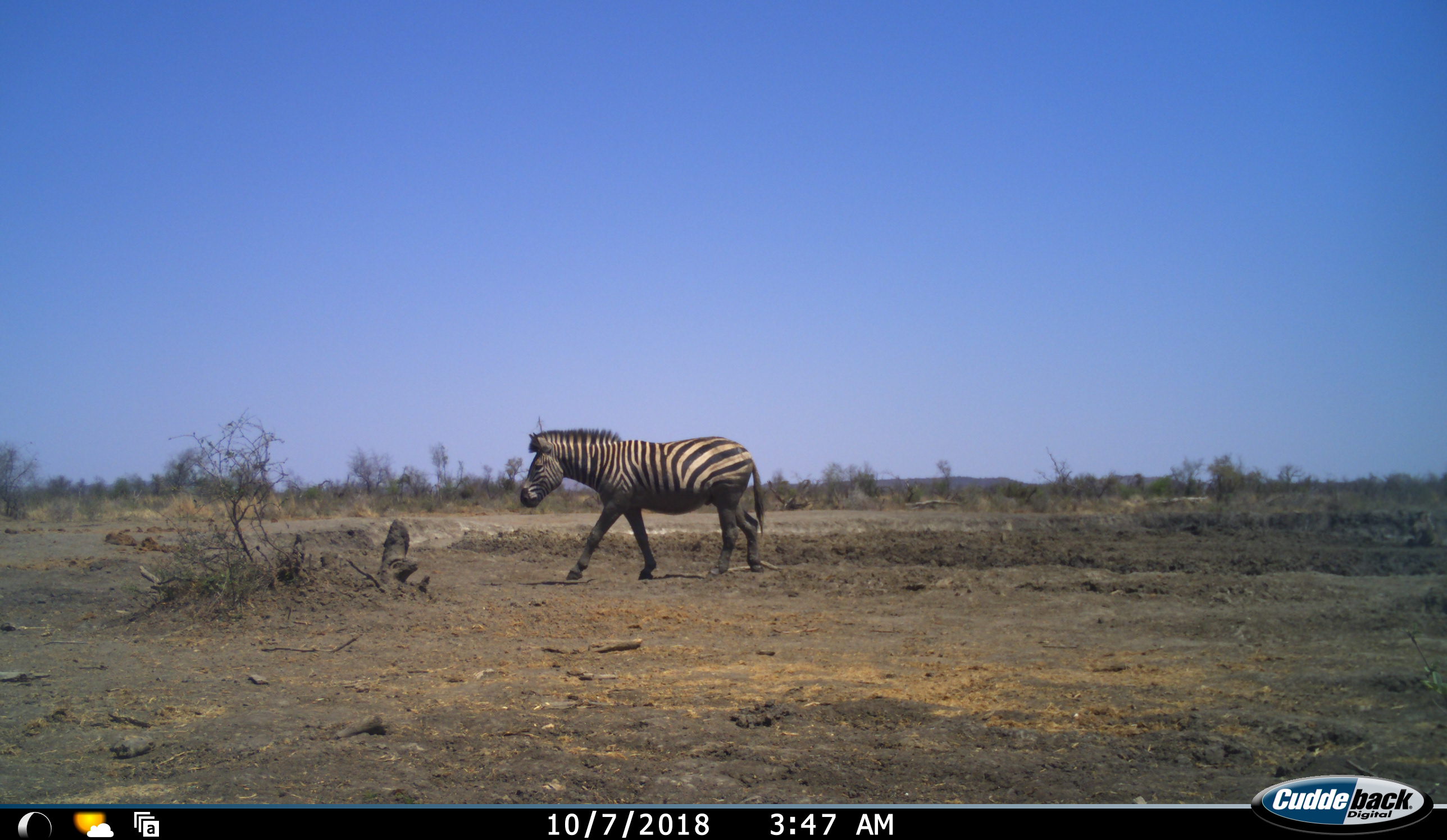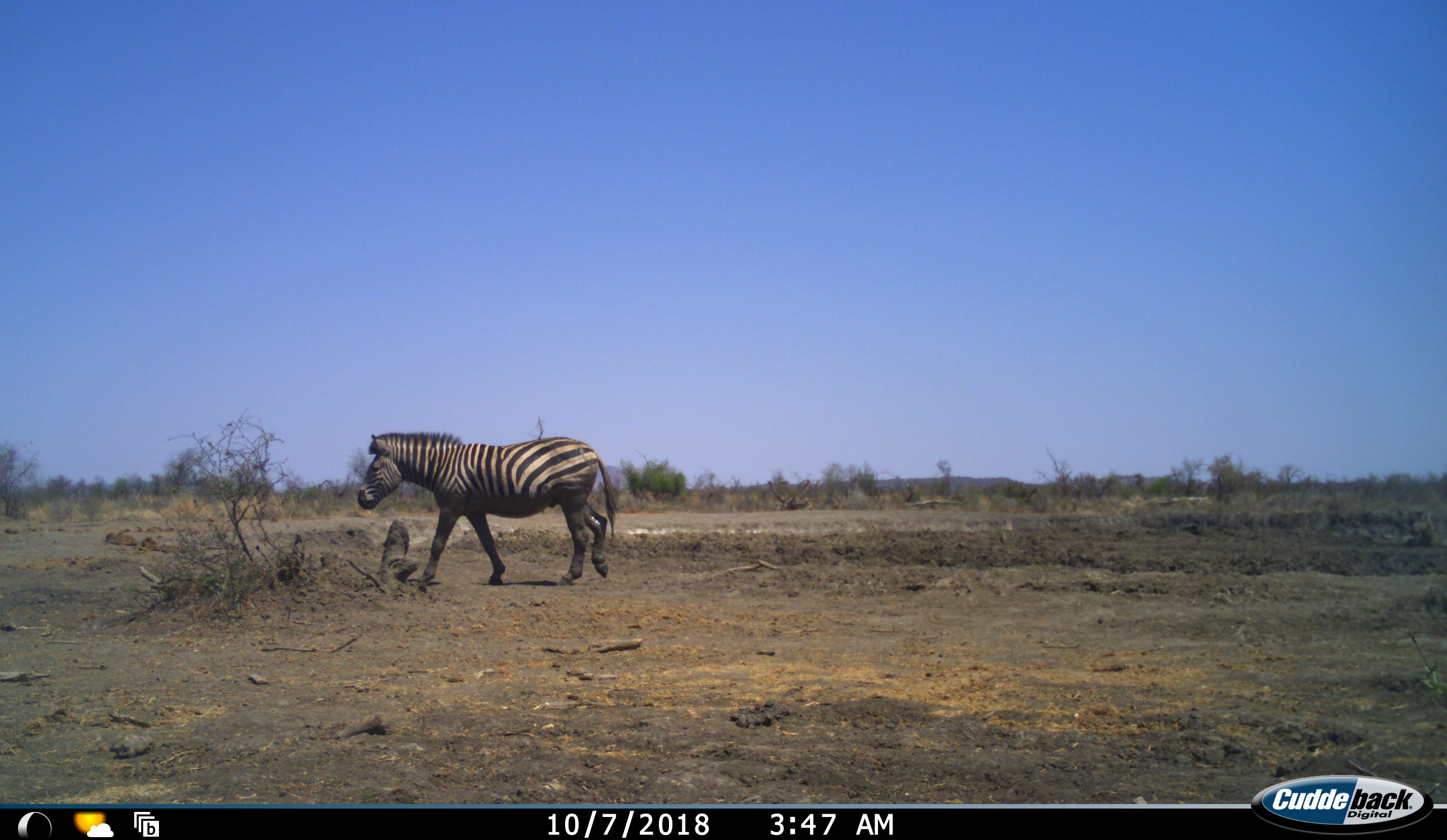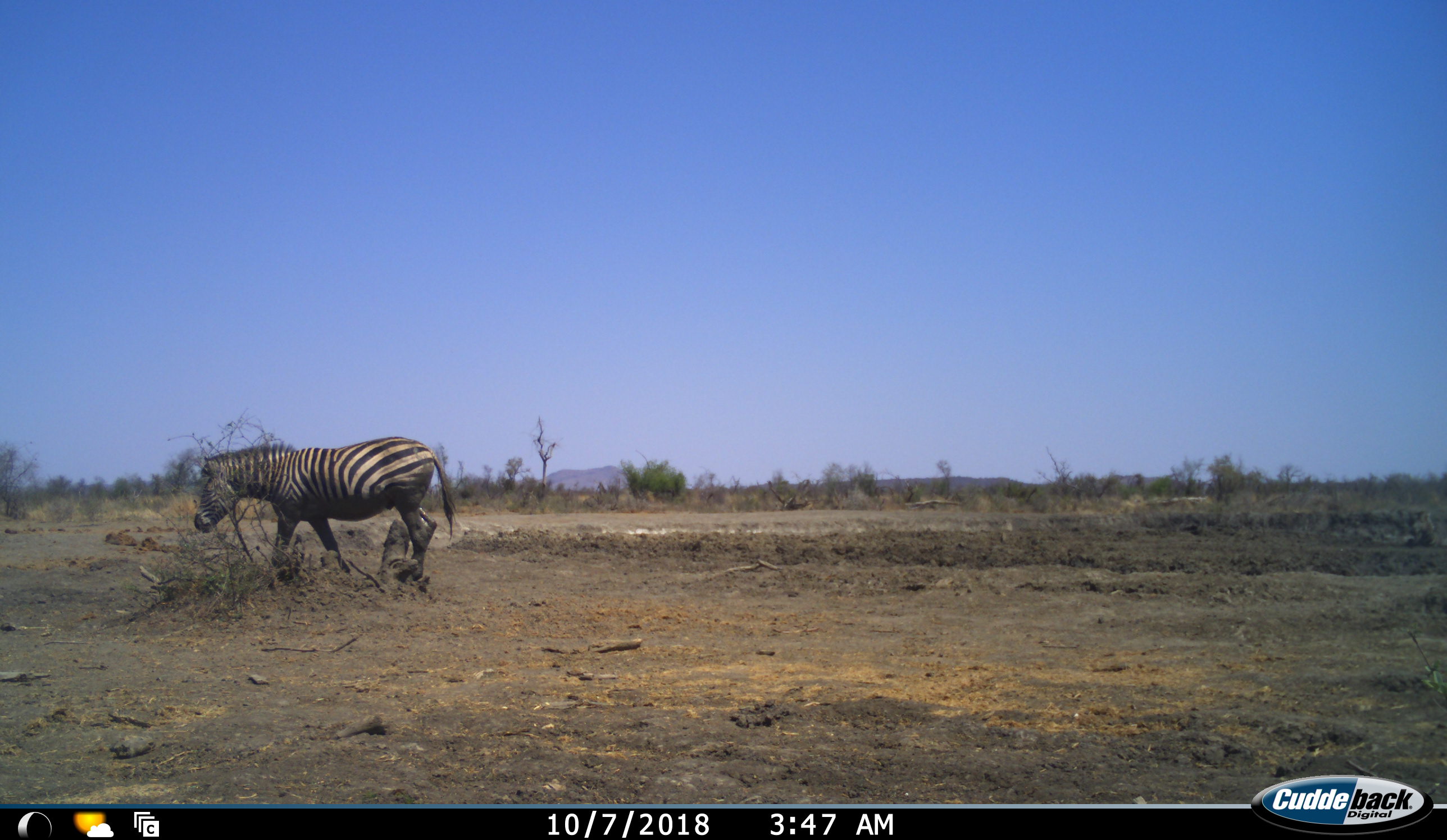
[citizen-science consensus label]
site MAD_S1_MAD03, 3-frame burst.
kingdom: Animalia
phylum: Chordata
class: Mammalia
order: Perissodactyla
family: Equidae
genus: Equus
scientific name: Equus quagga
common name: plains zebra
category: zebraplains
Zebraplains (plains zebra) (Equus quagga), count 1. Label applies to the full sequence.